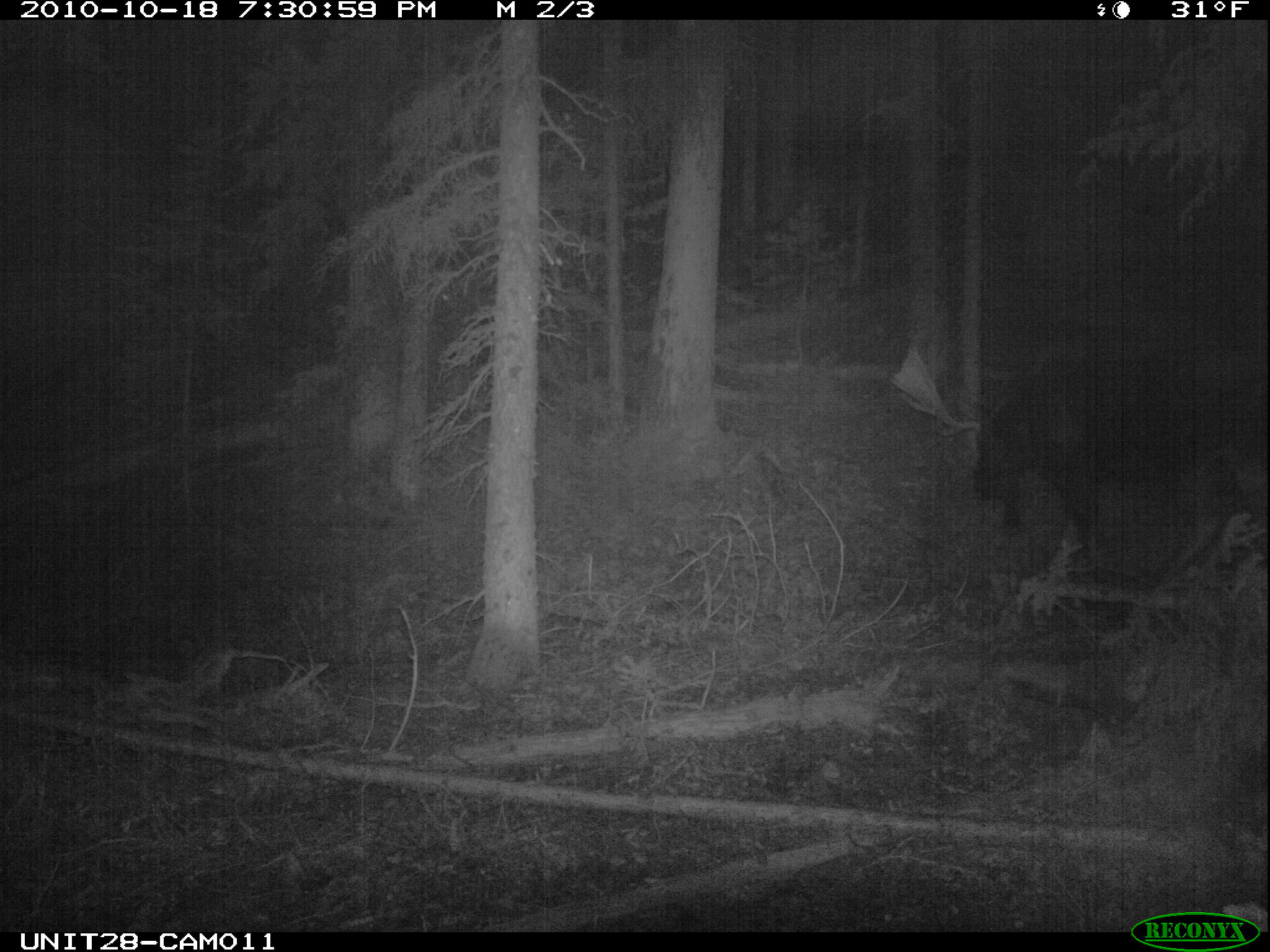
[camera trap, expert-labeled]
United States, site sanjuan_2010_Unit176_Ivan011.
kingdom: Animalia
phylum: Chordata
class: Mammalia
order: Artiodactyla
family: Cervidae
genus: Alces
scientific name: Alces alces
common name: moose